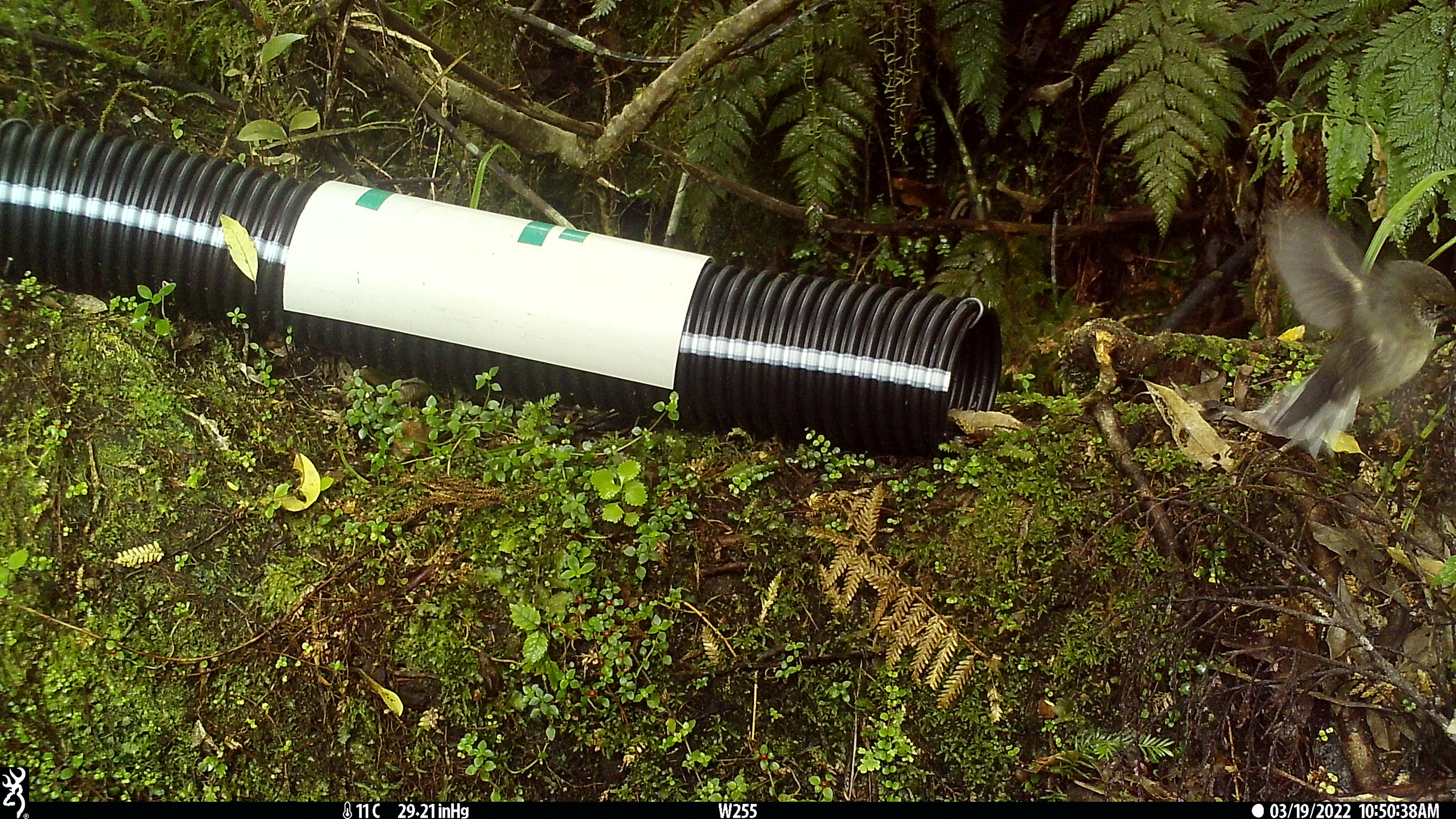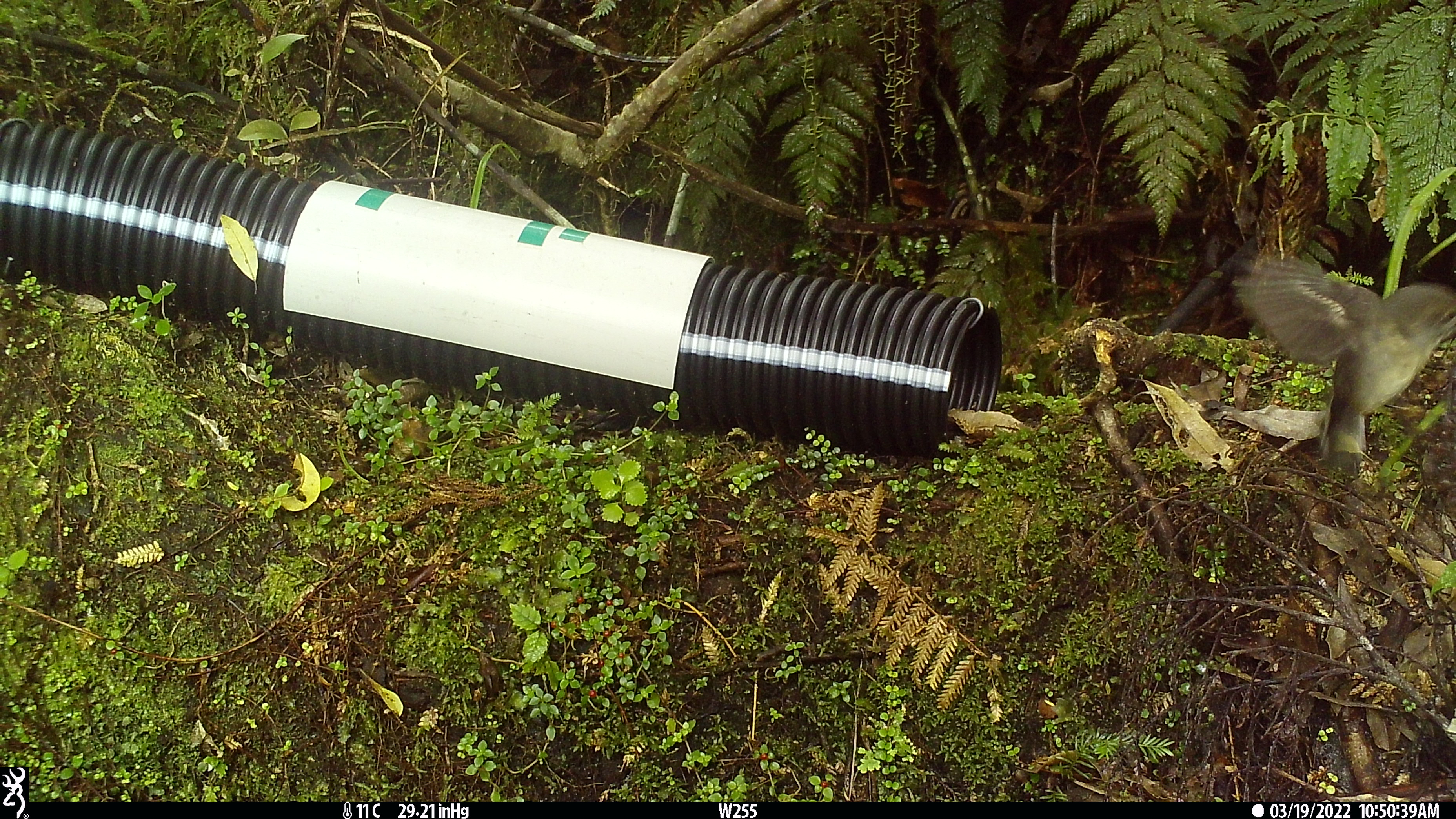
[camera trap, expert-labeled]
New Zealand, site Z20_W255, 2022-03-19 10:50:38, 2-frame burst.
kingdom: Animalia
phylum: Chordata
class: Aves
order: Passeriformes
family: Petroicidae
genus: Petroica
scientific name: Petroica macrocephala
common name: tomtit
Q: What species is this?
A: Tomtit (Petroica macrocephala).